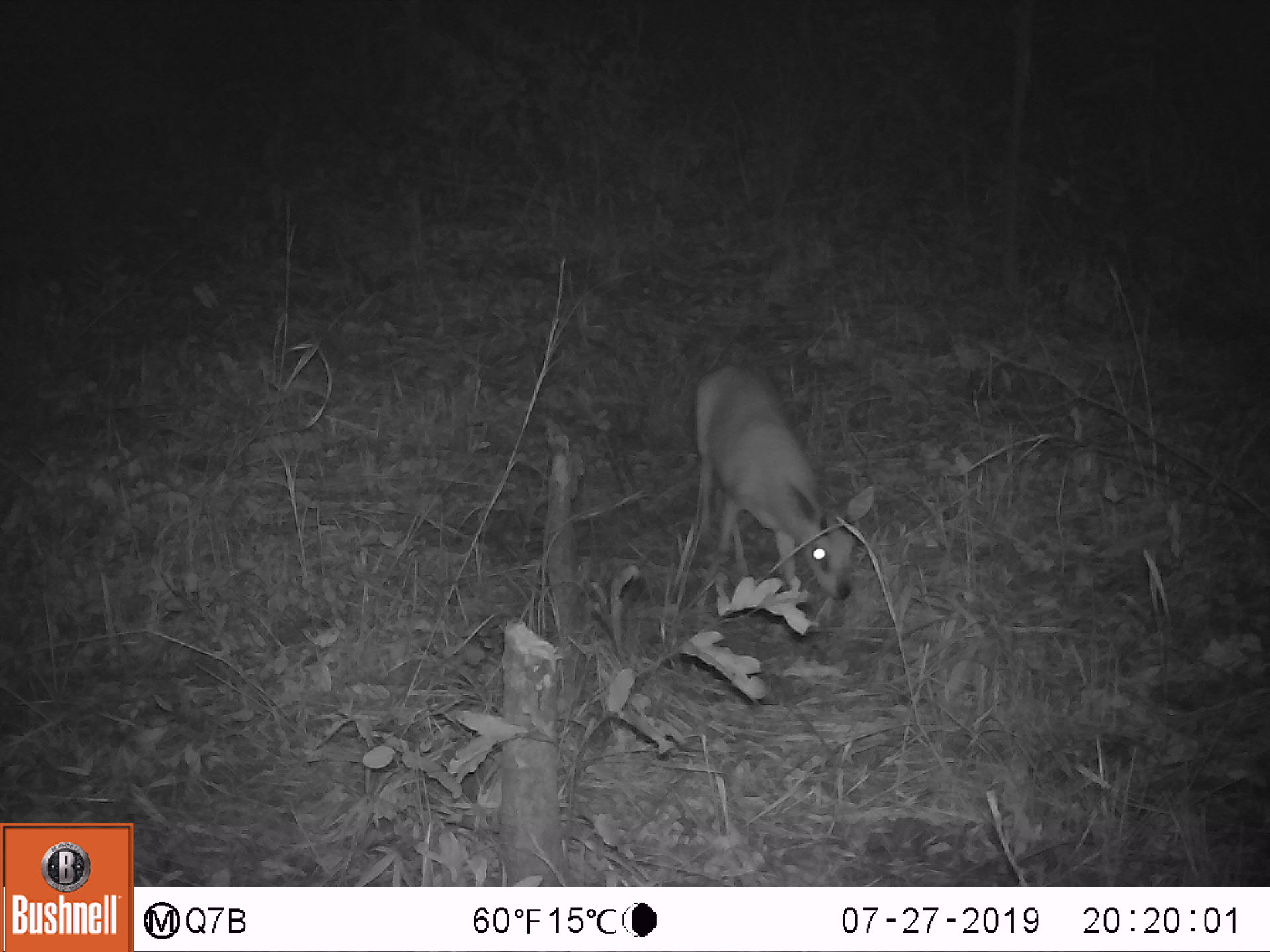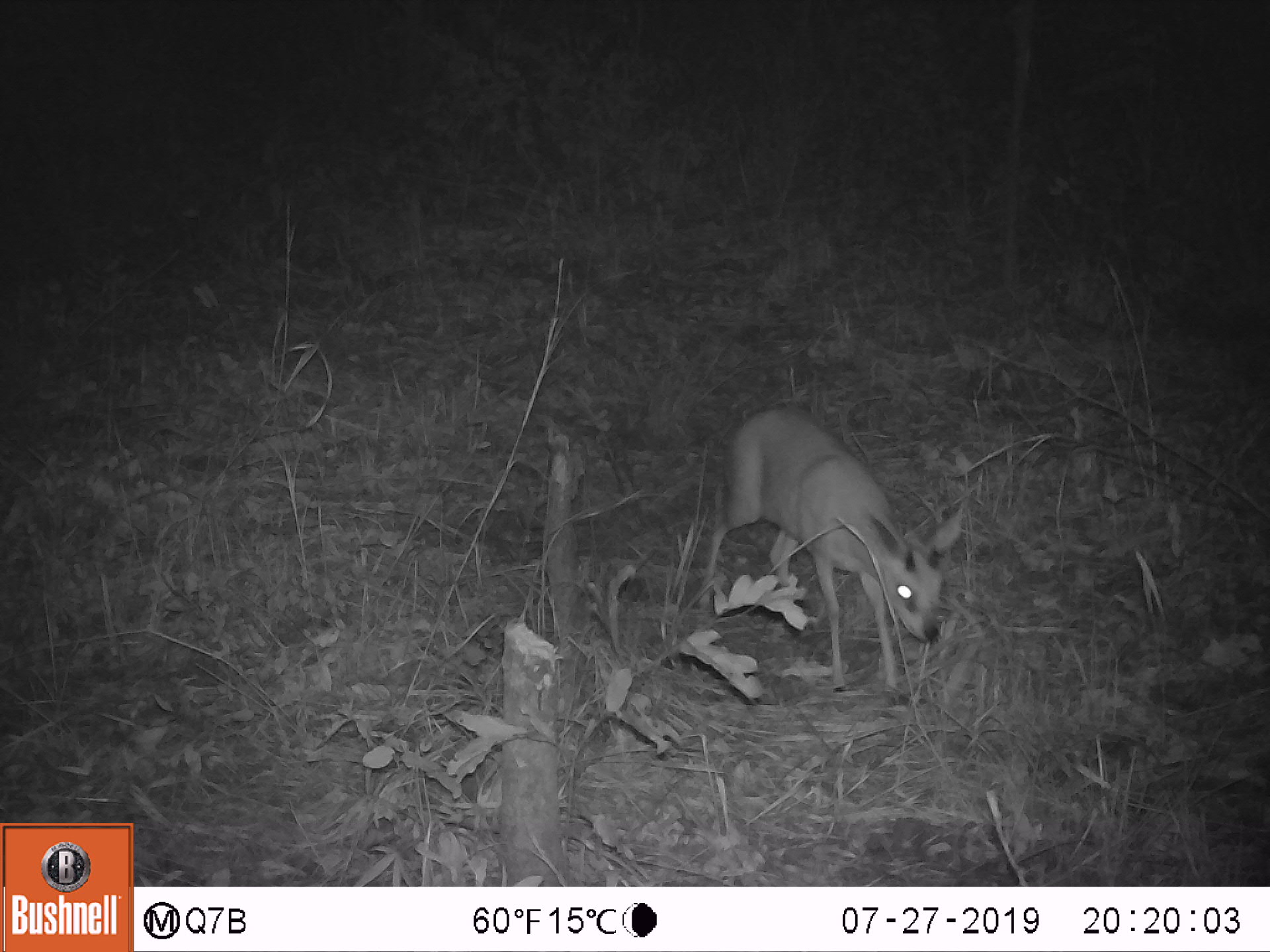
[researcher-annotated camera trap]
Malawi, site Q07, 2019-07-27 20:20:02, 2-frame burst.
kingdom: Animalia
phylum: Chordata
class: Mammalia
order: Artiodactyla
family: Bovidae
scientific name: Antilopinae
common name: small antelope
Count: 1.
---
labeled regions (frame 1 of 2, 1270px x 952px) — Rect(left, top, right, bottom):
small antelope: Rect(681, 362, 877, 615)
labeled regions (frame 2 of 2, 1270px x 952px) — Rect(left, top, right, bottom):
small antelope: Rect(687, 405, 965, 714)